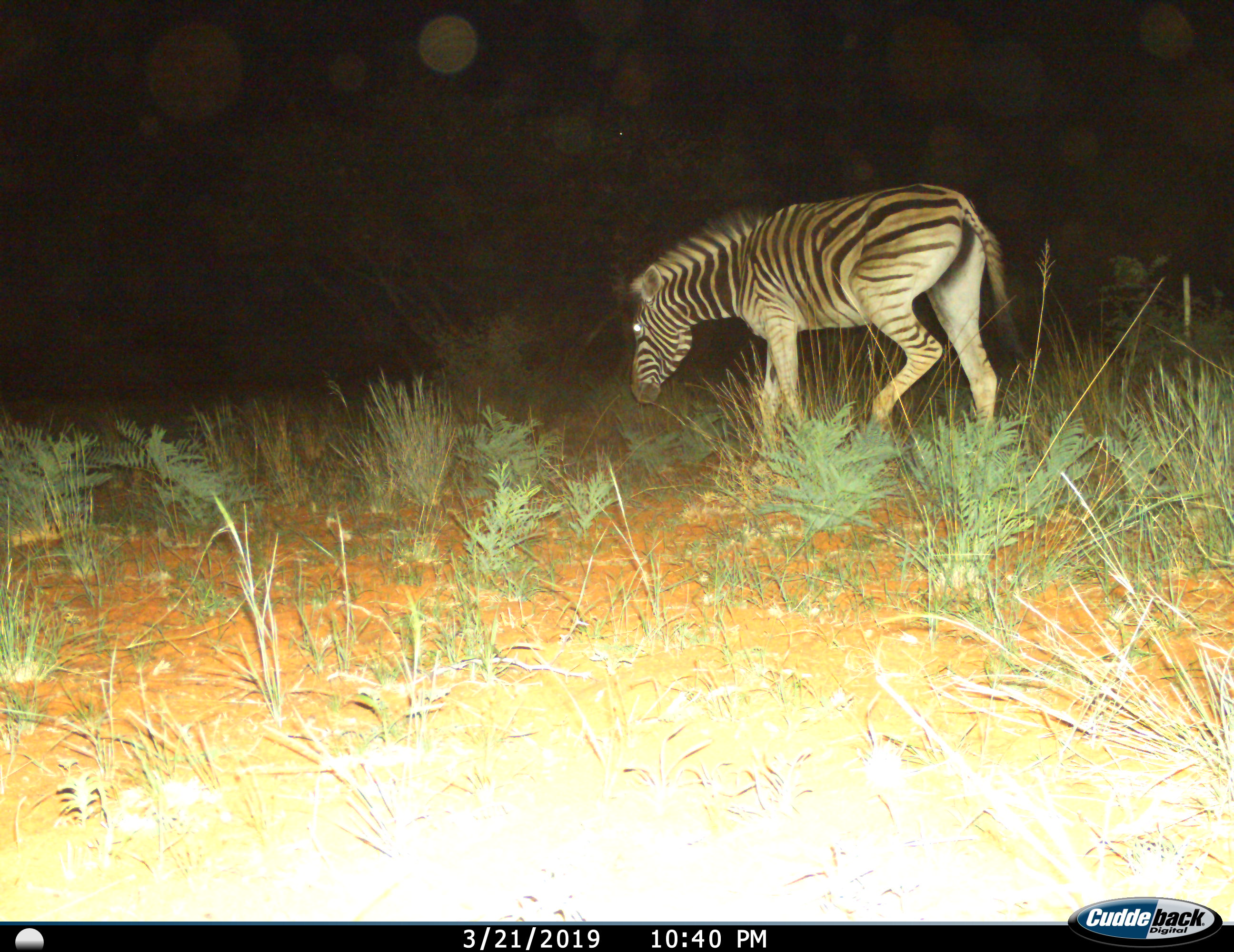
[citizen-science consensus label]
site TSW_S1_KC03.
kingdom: Animalia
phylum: Chordata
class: Mammalia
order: Perissodactyla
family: Equidae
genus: Equus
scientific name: Equus quagga burchellii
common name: burchell's zebra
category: zebraburchells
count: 1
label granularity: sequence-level